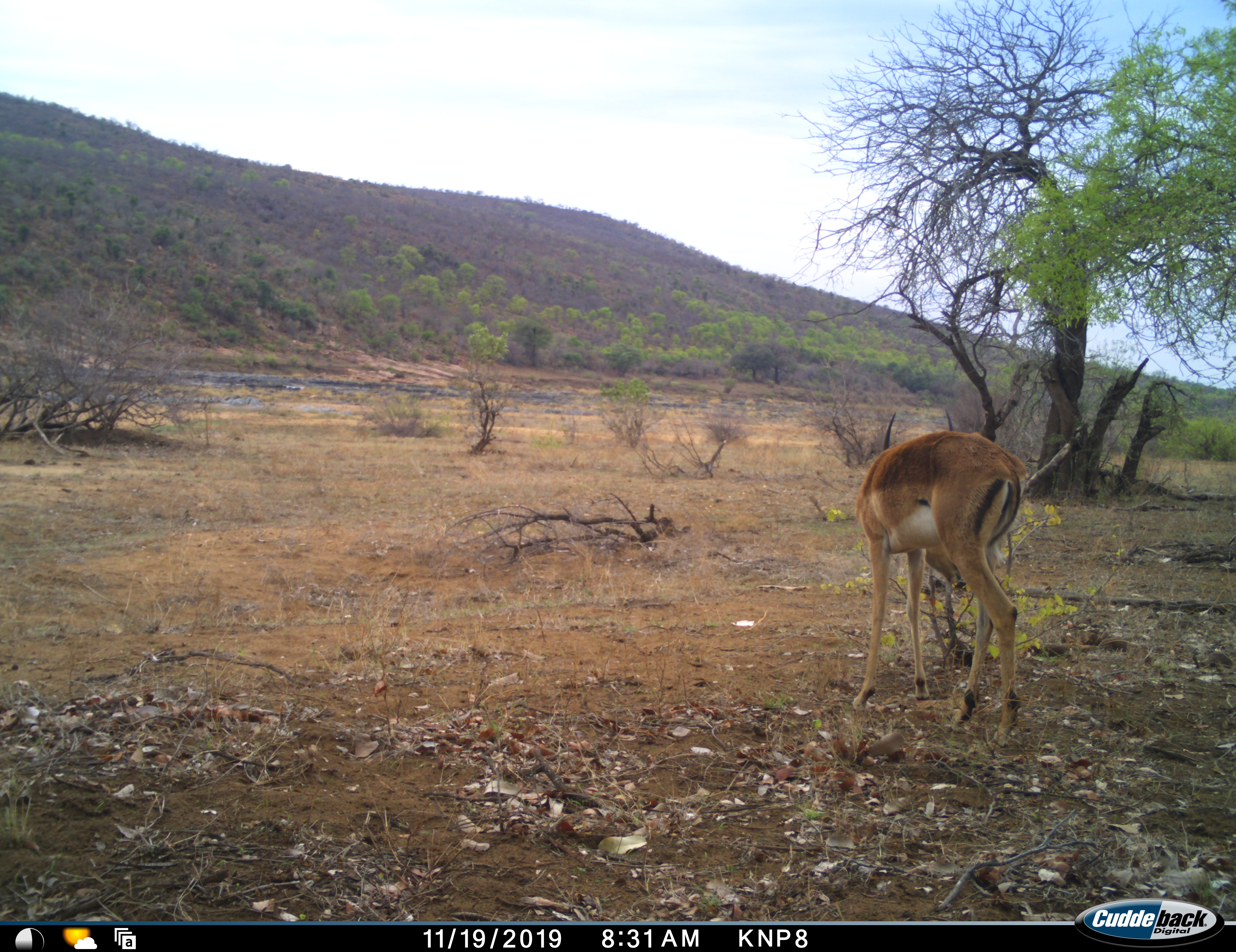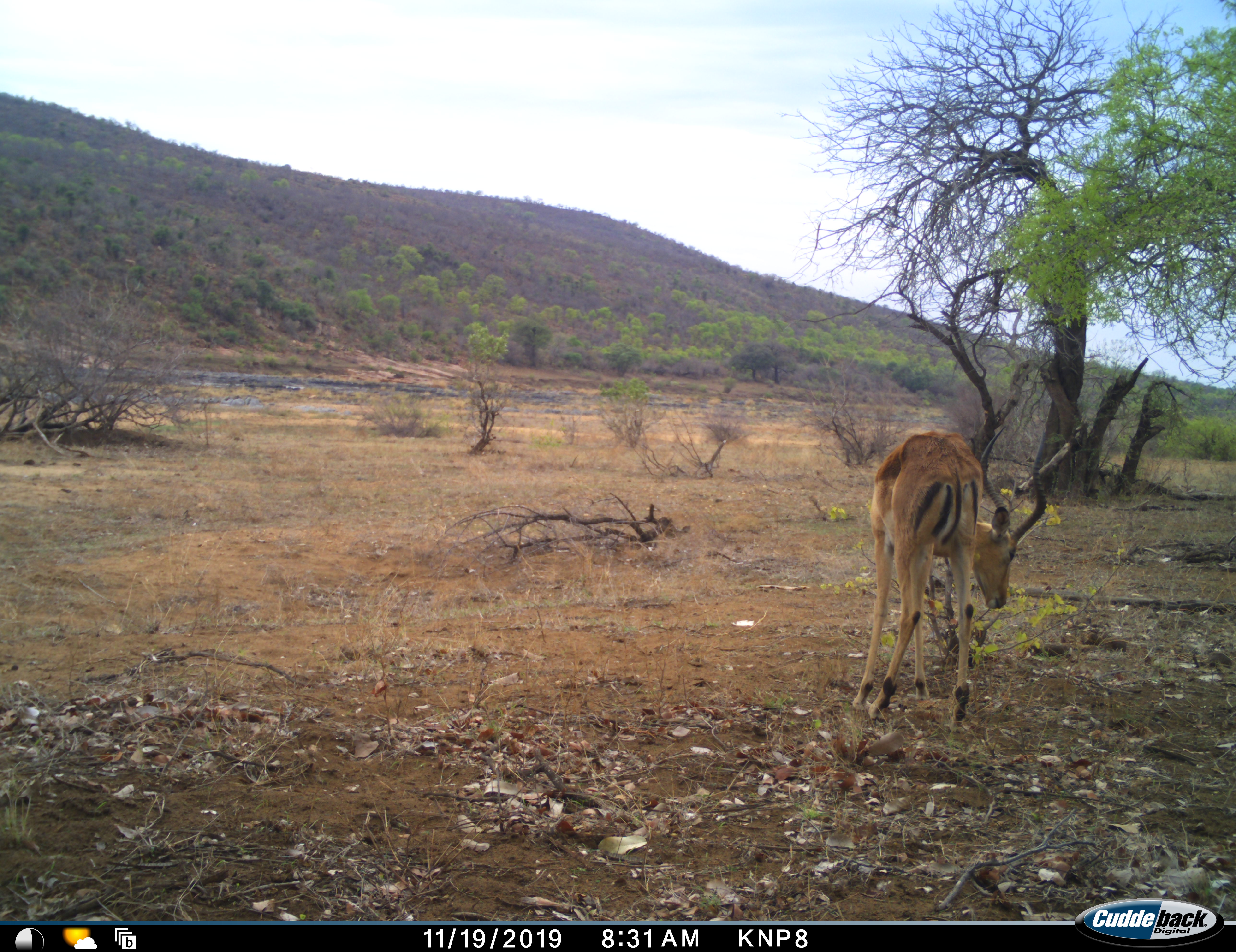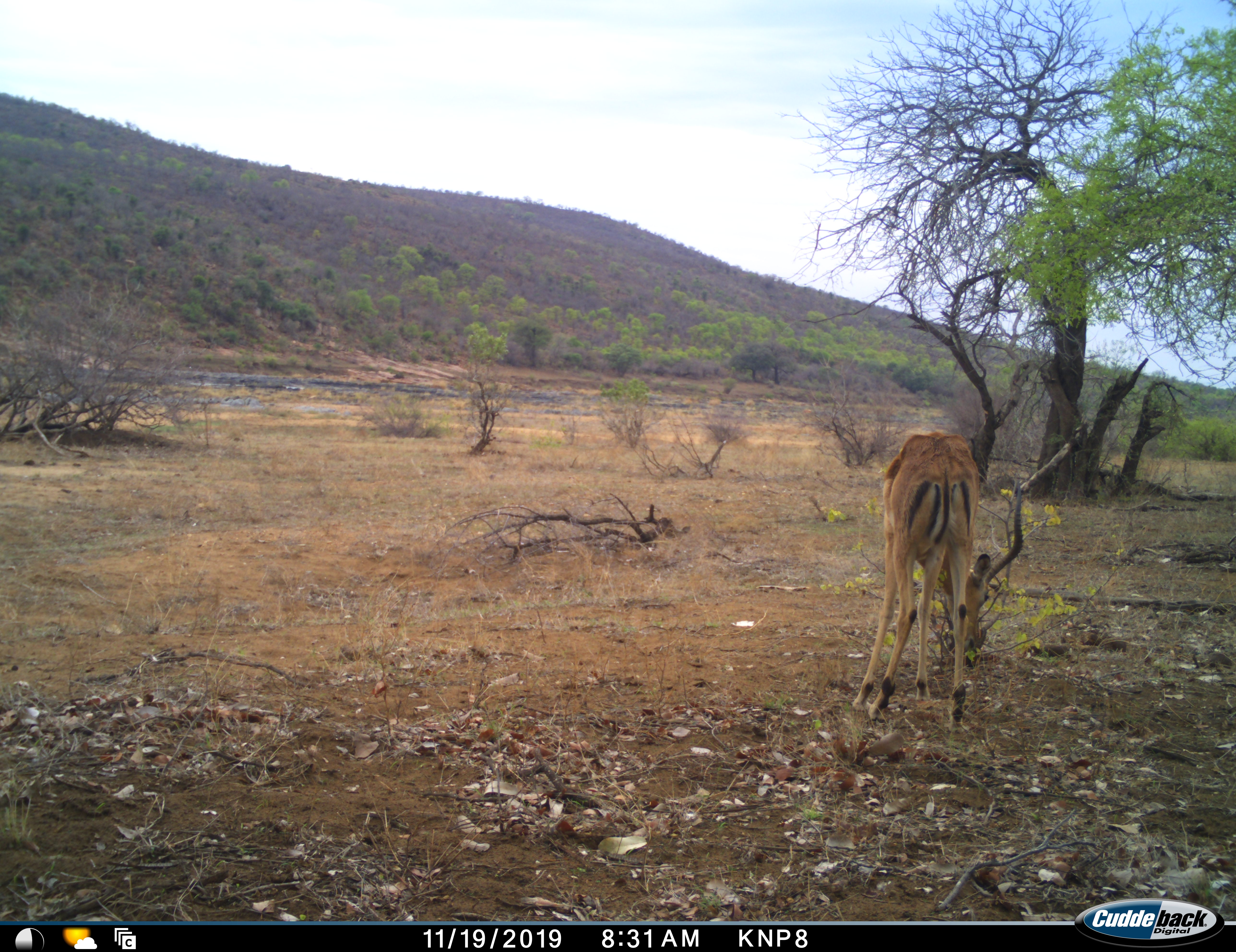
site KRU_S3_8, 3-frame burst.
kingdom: Animalia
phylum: Chordata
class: Mammalia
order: Artiodactyla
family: Bovidae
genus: Aepyceros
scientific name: Aepyceros melampus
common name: impala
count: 1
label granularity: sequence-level